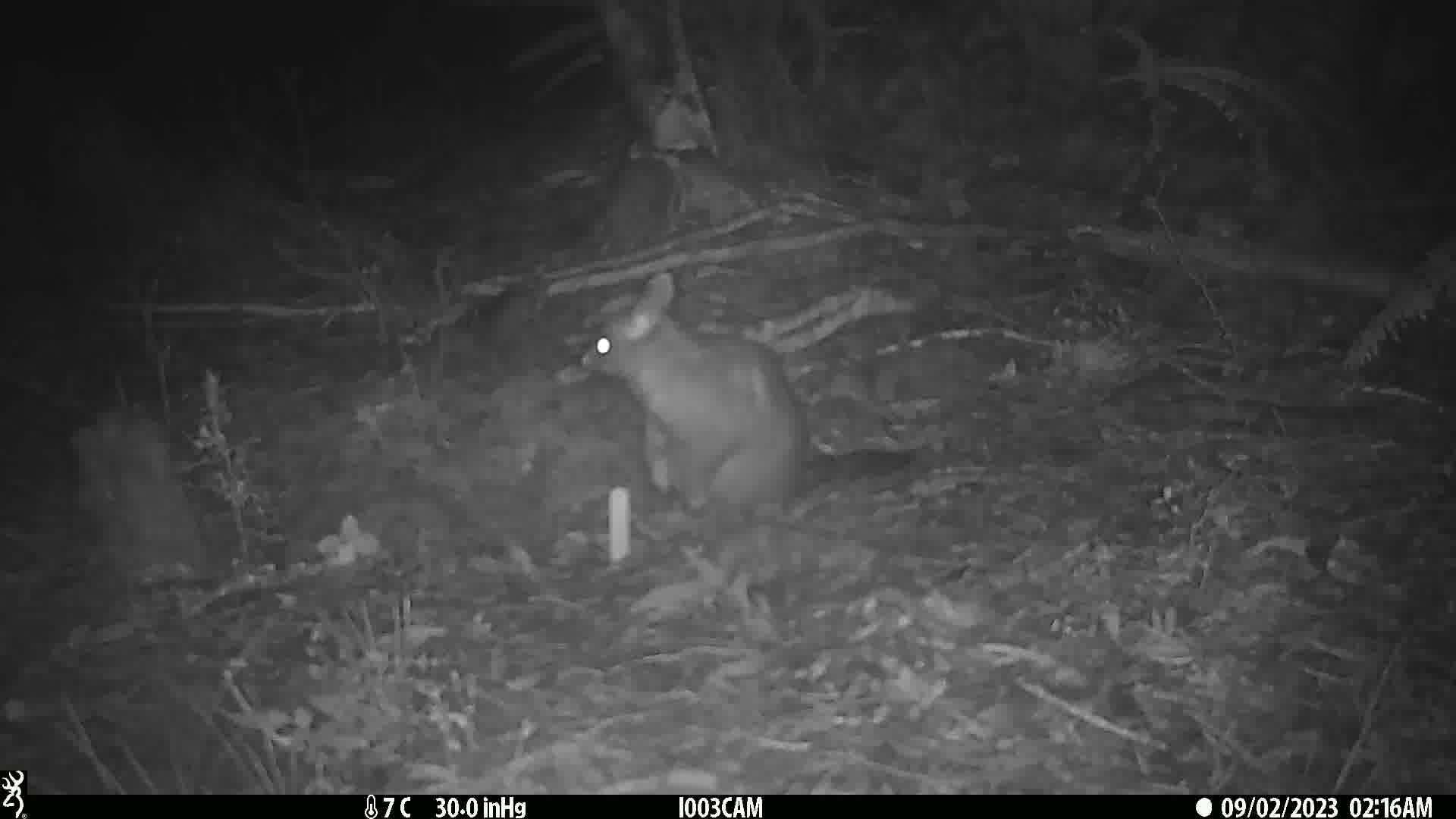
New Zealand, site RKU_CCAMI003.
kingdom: Animalia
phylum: Chordata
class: Mammalia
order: Diprotodontia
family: Phalangeridae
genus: Trichosurus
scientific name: Trichosurus vulpecula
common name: common brushtail possum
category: possum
Possum (common brushtail possum) (Trichosurus vulpecula).